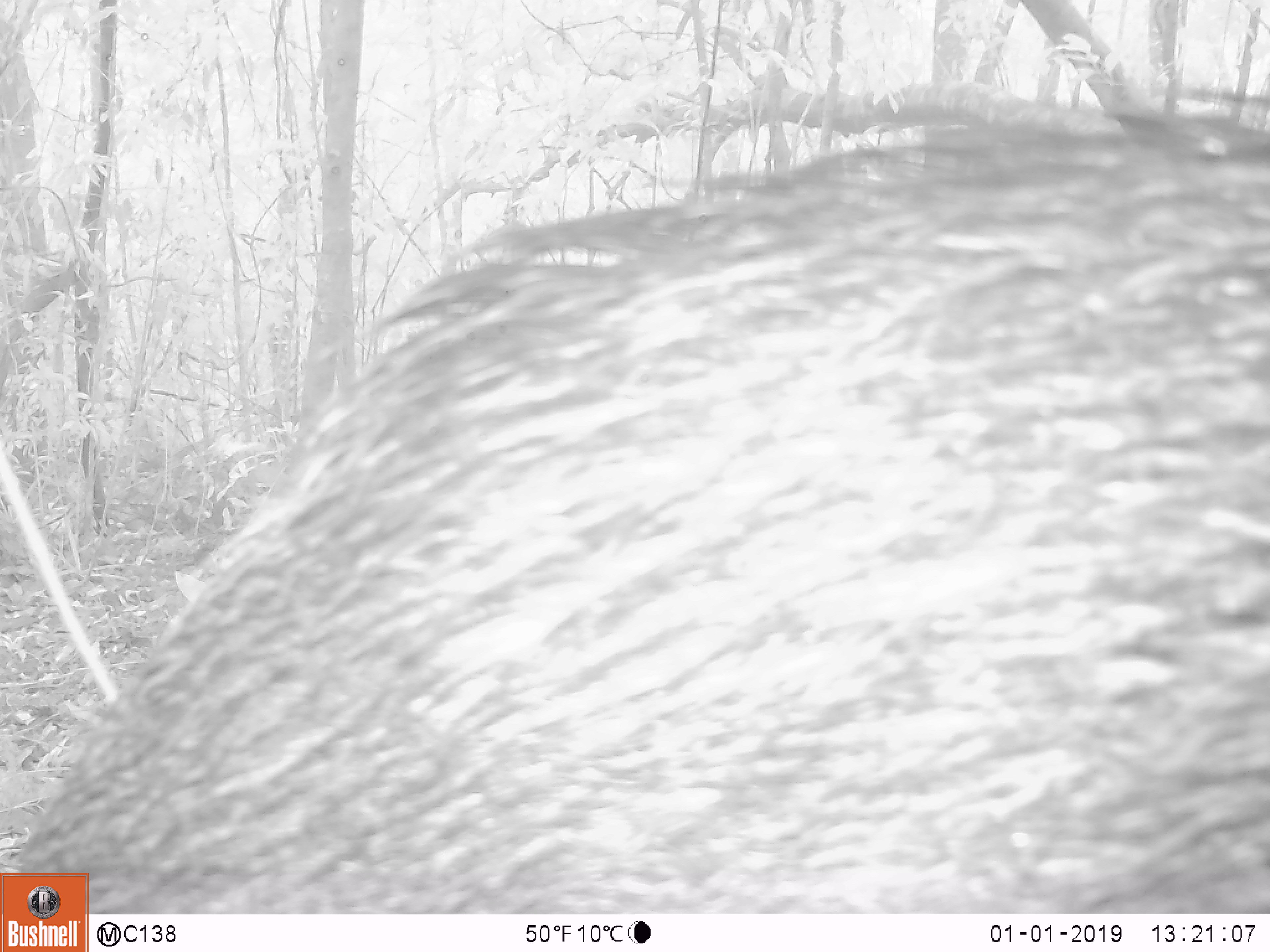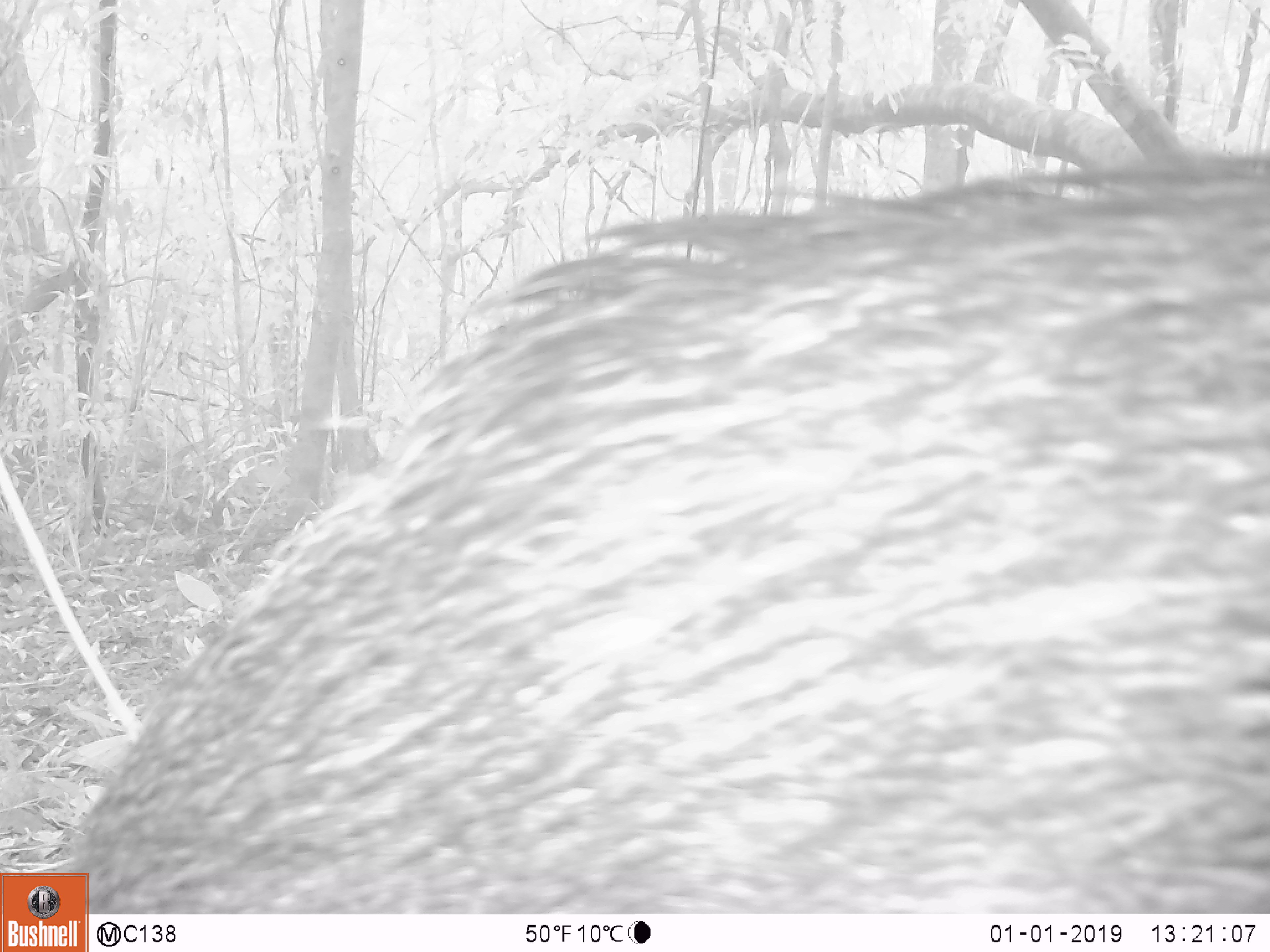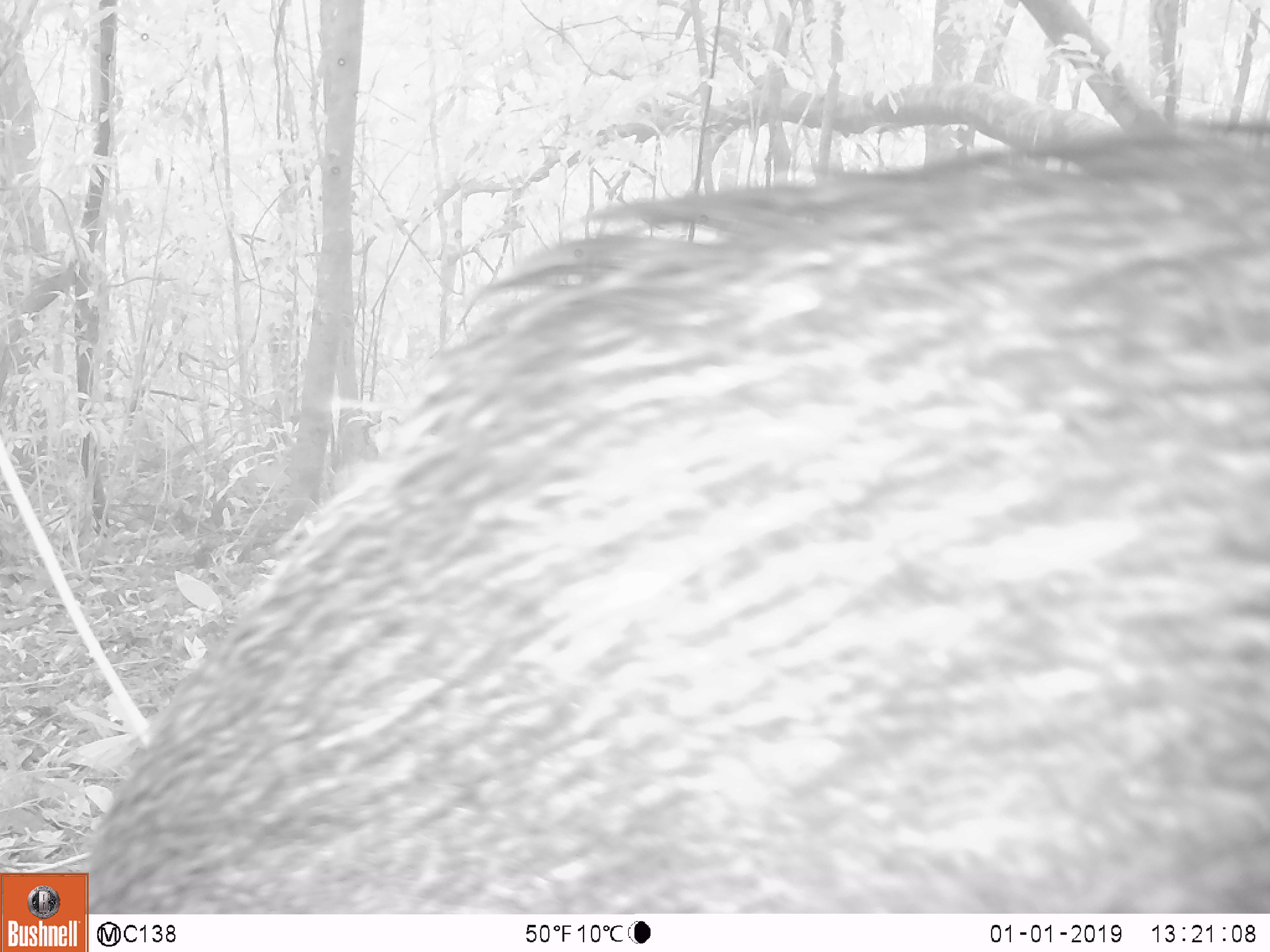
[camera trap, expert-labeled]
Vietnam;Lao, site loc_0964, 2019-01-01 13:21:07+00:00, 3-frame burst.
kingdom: Animalia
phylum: Chordata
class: Mammalia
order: Artiodactyla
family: Suidae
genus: Sus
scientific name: Sus scrofa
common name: eurasian wild pig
Eurasian wild pig (Sus scrofa). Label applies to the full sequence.